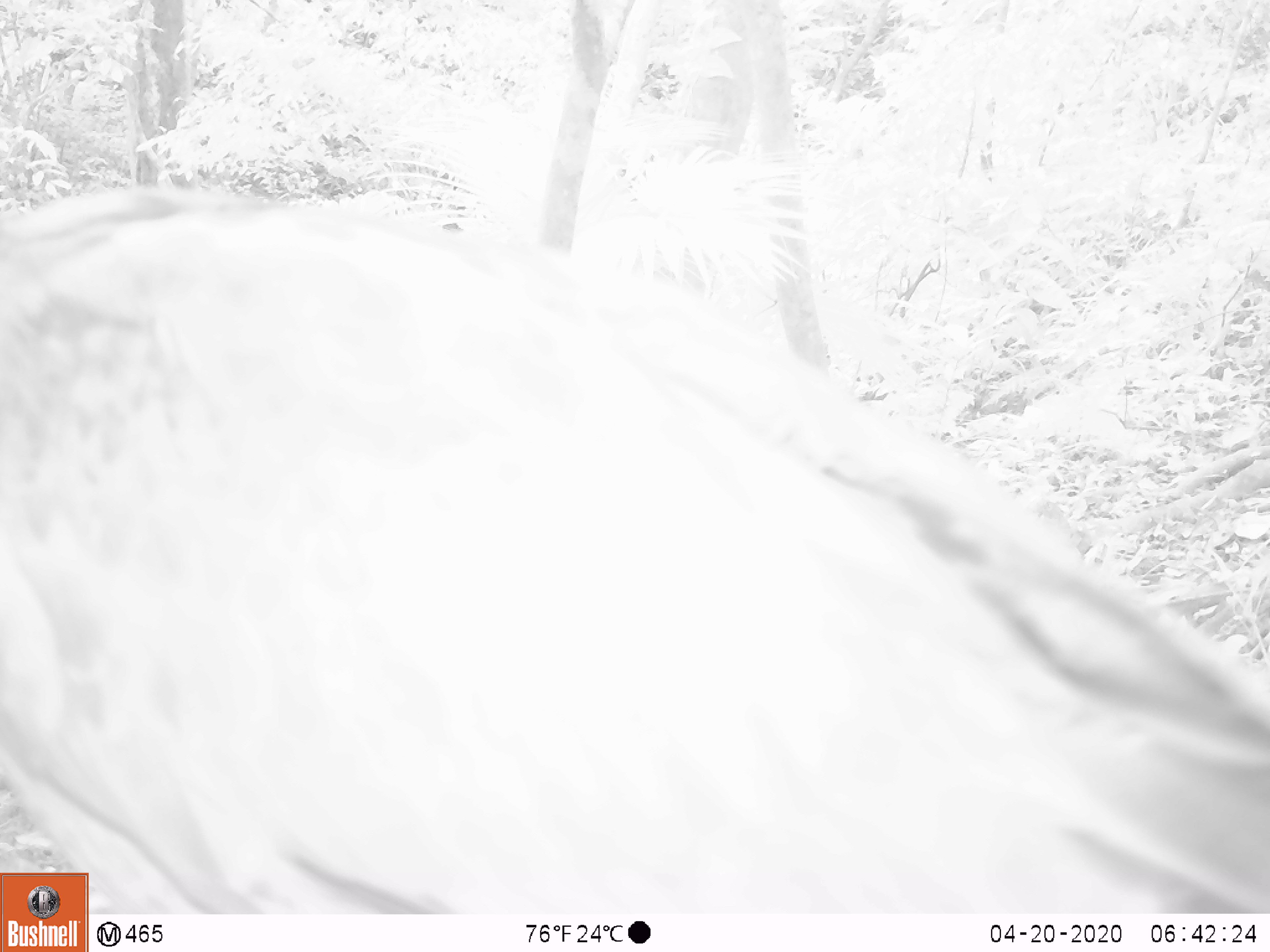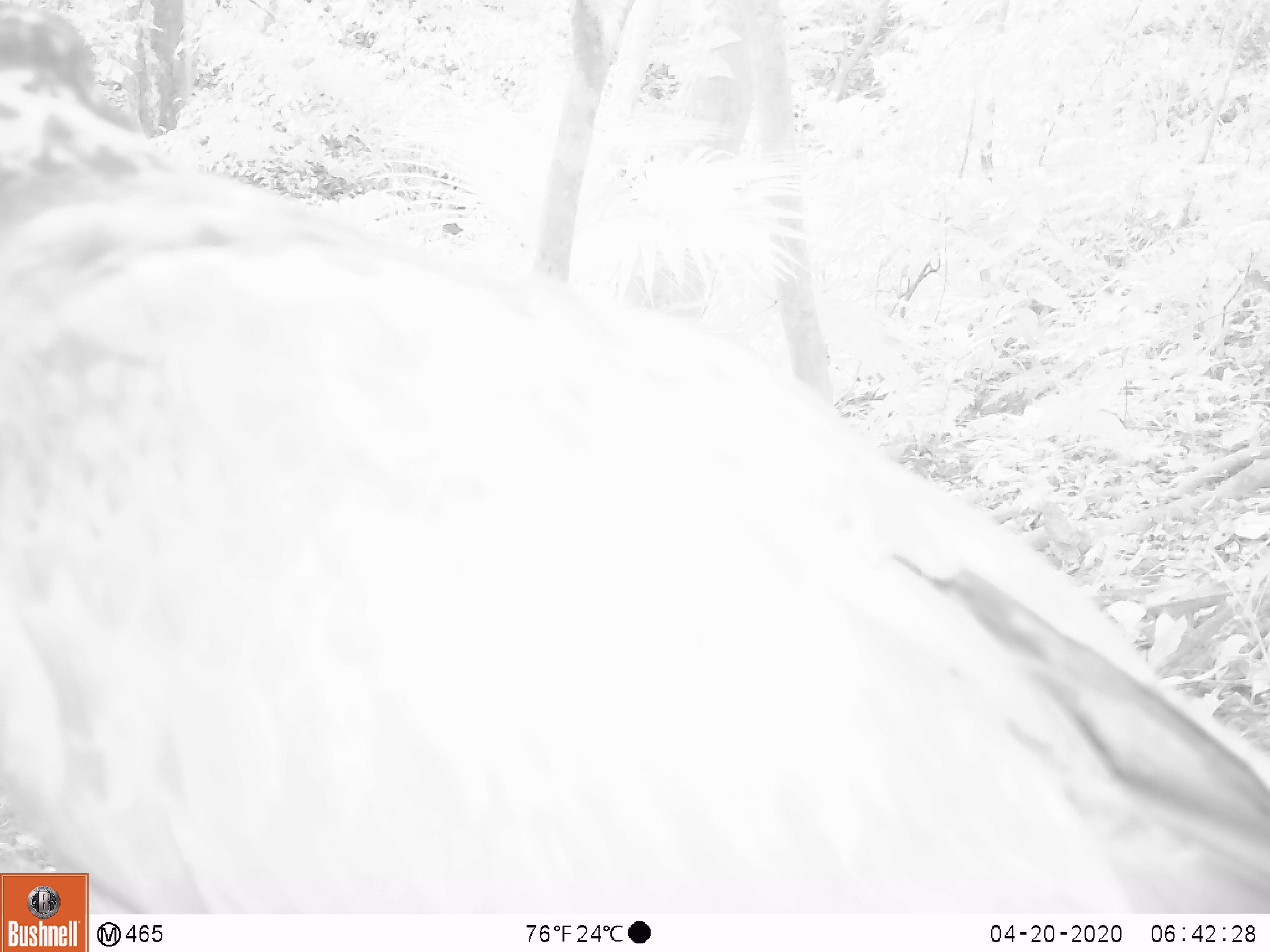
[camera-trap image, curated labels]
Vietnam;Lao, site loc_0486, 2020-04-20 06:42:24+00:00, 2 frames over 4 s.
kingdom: Animalia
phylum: Chordata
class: Aves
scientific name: Aves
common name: bird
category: unidentified bird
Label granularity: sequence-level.